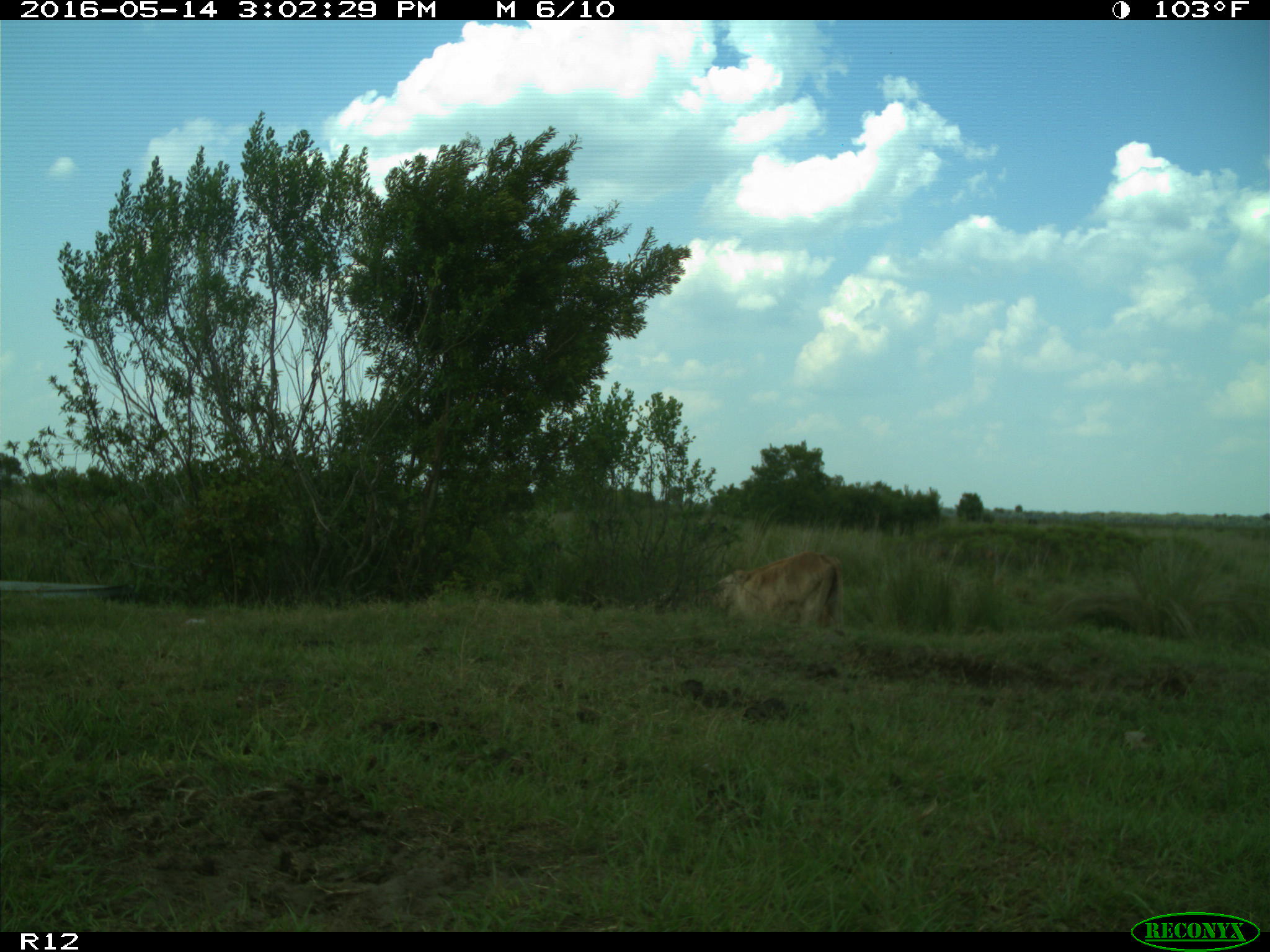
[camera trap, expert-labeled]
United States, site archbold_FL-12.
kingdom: Animalia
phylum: Chordata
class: Mammalia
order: Artiodactyla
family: Bovidae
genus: Bos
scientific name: Bos taurus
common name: domestic cow